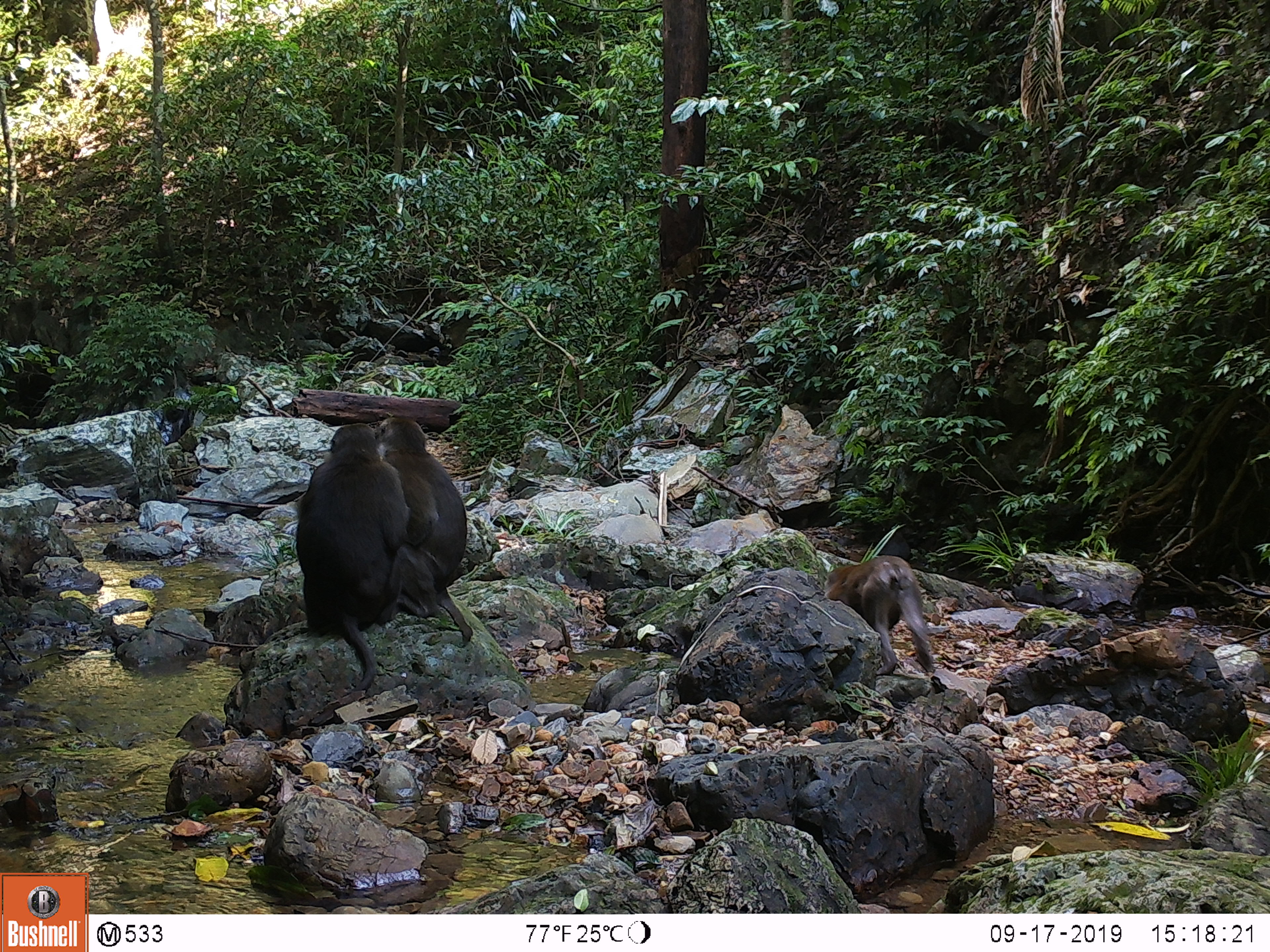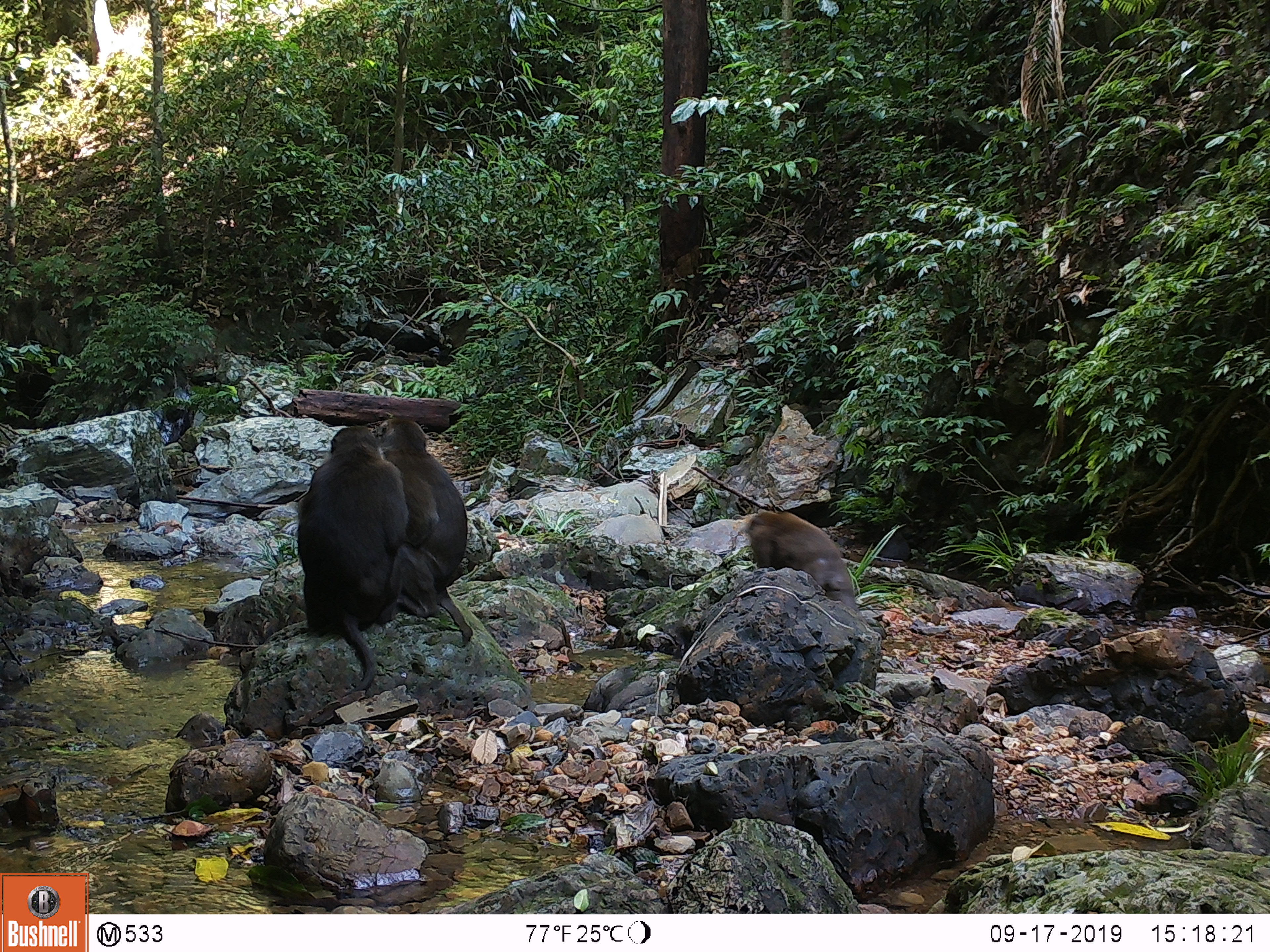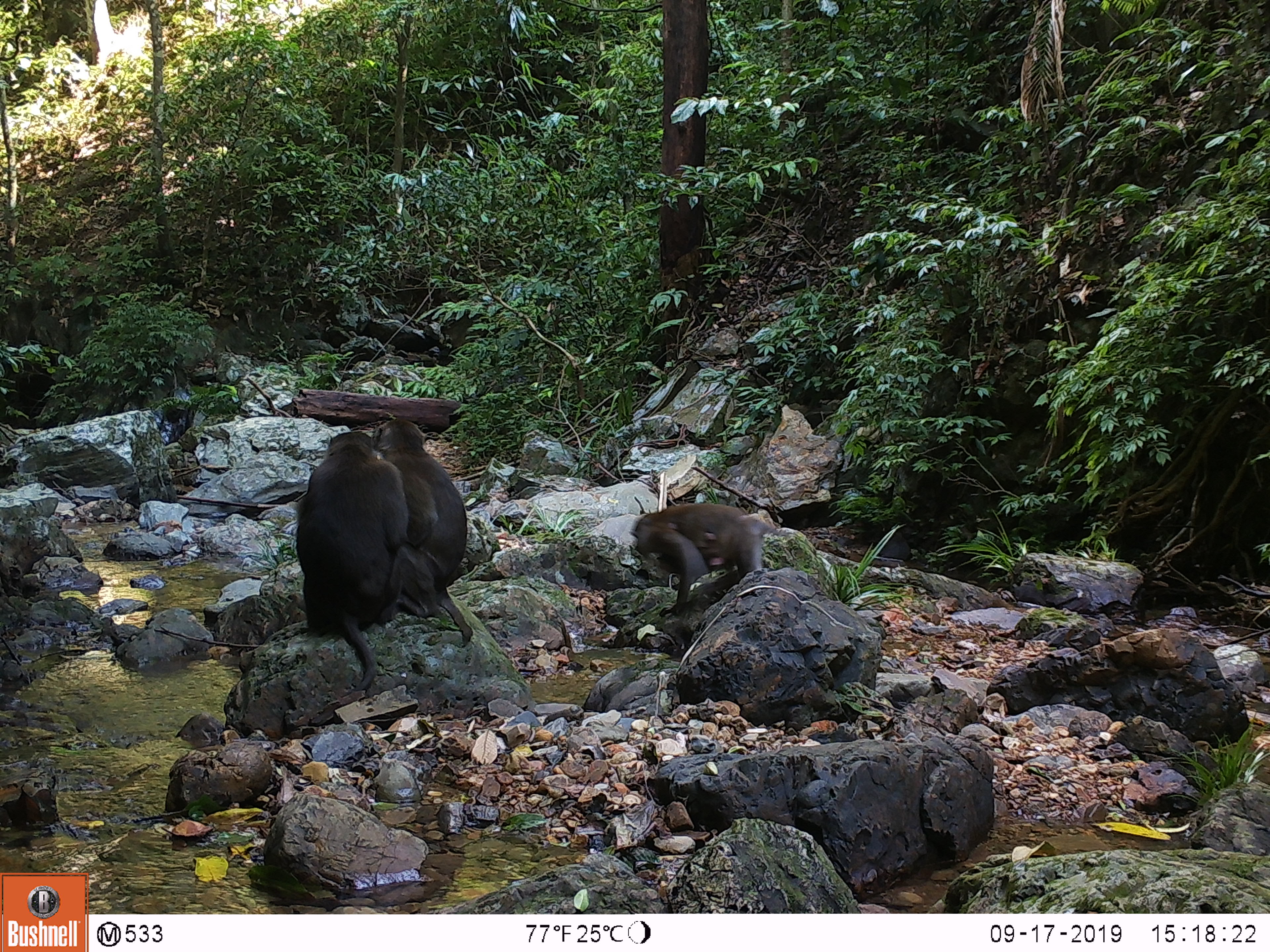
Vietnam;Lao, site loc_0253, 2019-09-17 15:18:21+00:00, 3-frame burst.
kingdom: Animalia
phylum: Chordata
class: Mammalia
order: Primates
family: Cercopithecidae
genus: Macaca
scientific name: Macaca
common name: macaques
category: assam or rhesus macaque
Assam or rhesus macaque (macaques) (Macaca). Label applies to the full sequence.